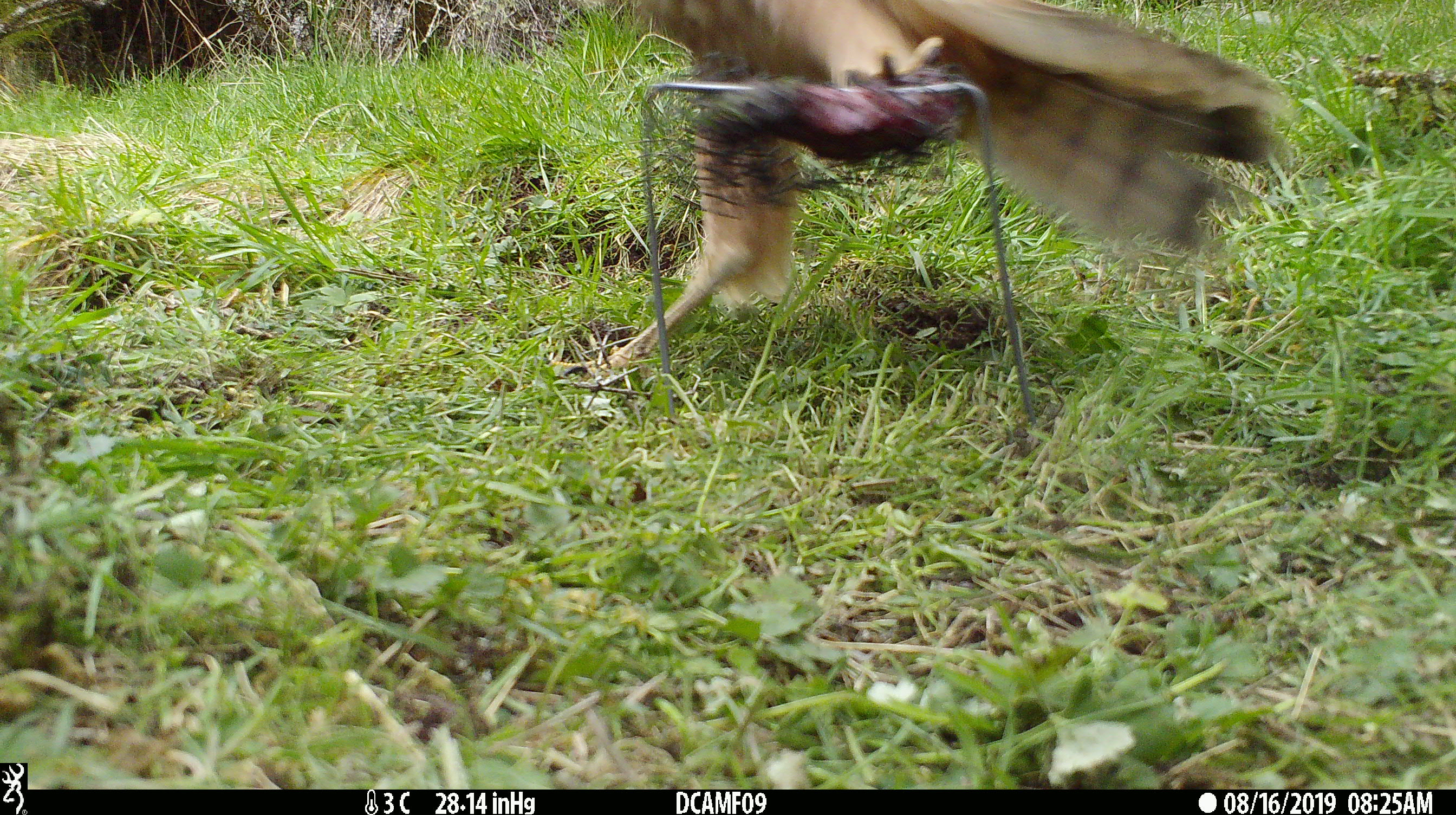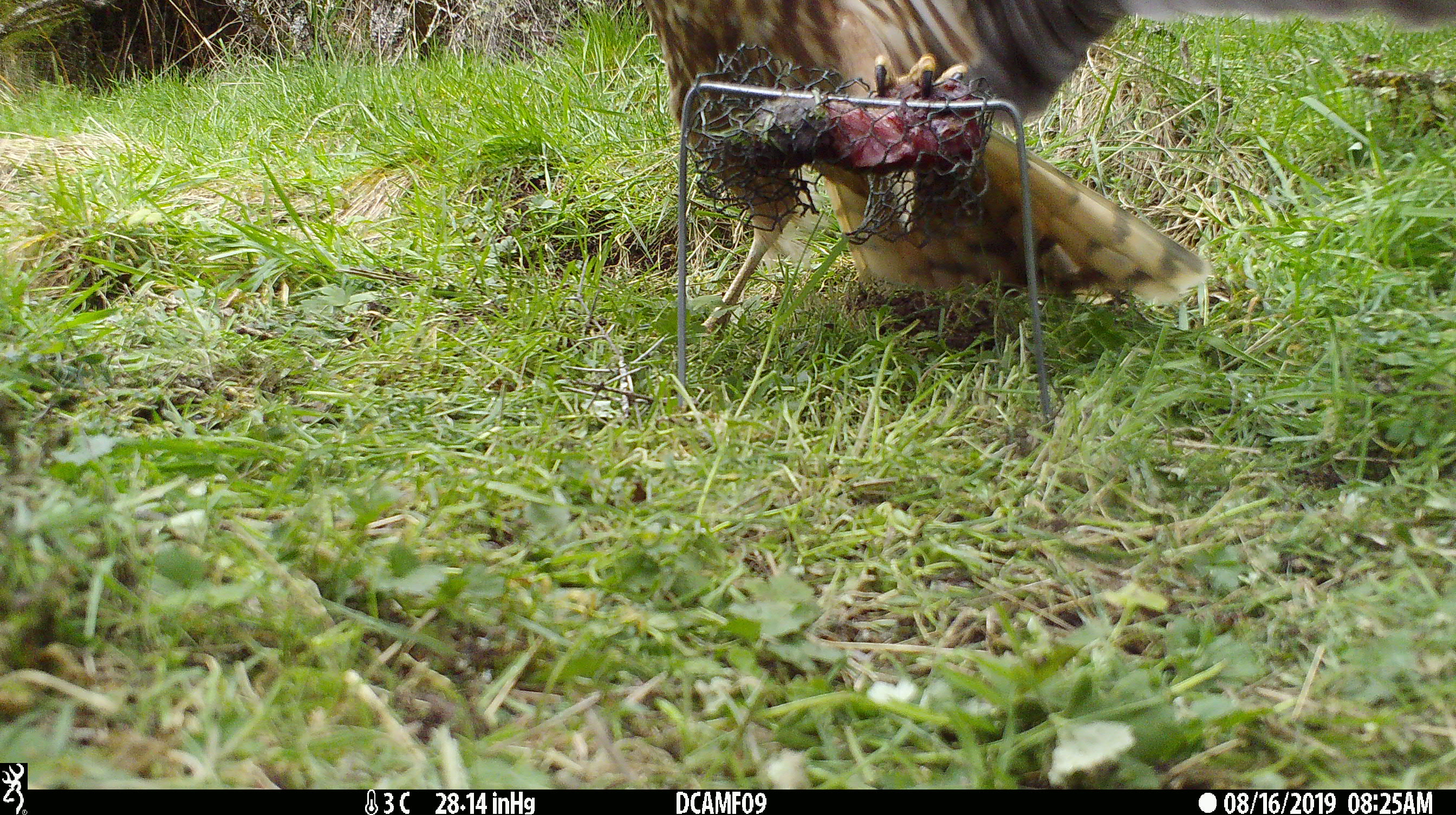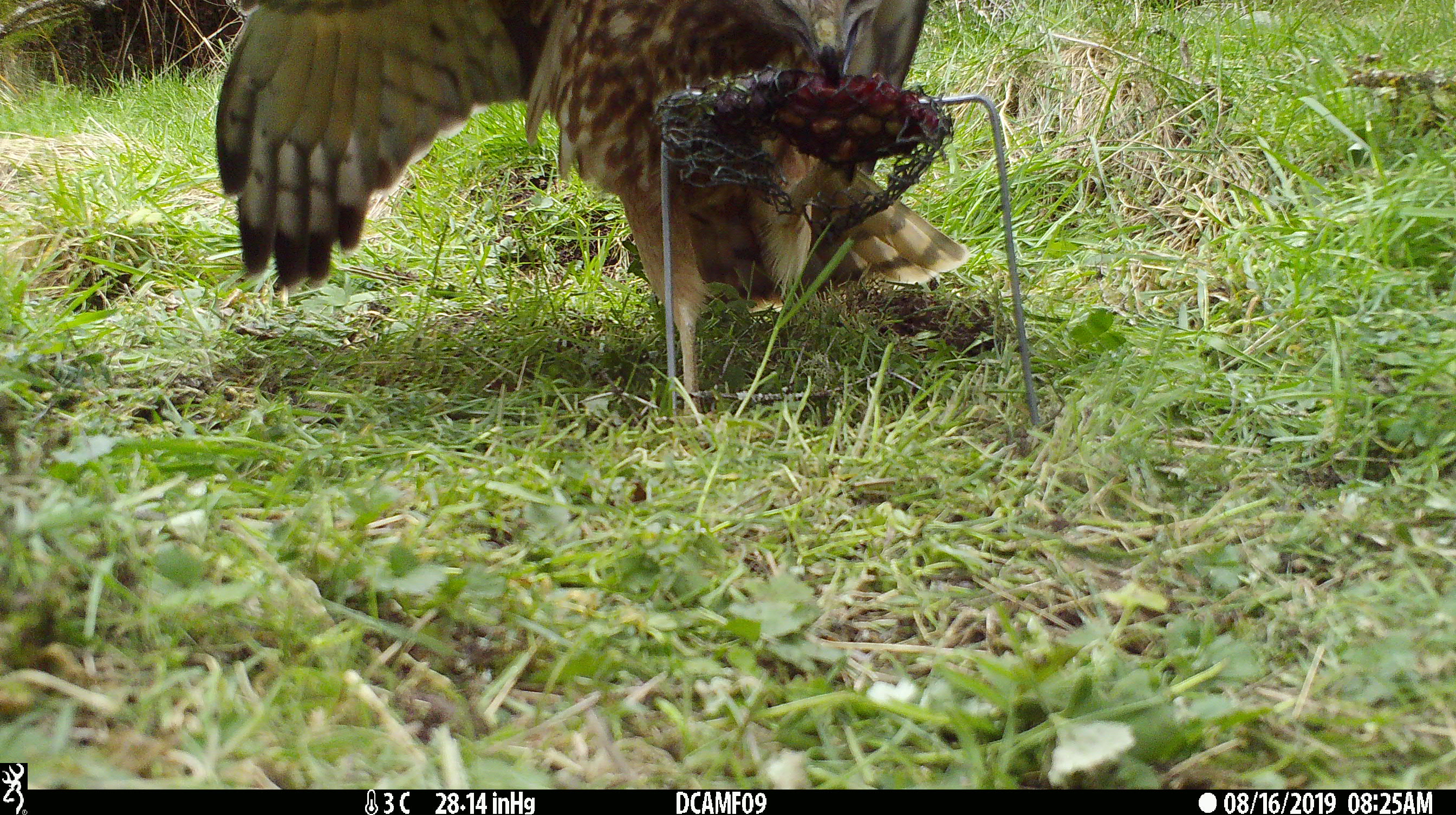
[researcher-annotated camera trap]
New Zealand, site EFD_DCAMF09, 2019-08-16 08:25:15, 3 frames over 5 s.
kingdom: Animalia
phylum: Chordata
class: Aves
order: Accipitriformes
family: Accipitridae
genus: Circus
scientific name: Circus approximans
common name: swamp harrier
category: harrier